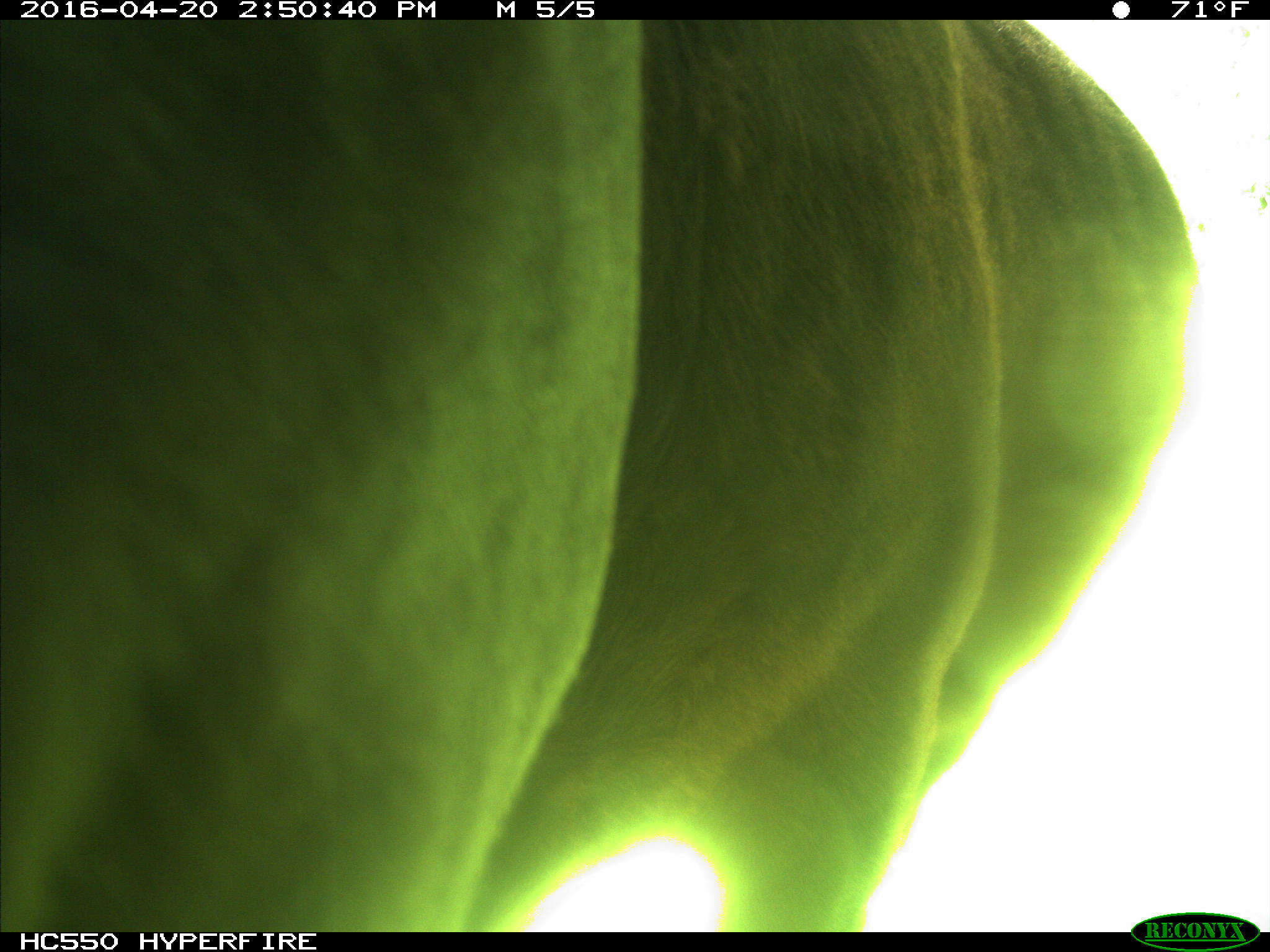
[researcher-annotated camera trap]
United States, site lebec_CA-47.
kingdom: Animalia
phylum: Chordata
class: Mammalia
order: Artiodactyla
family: Bovidae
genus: Bos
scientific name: Bos taurus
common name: domestic cow